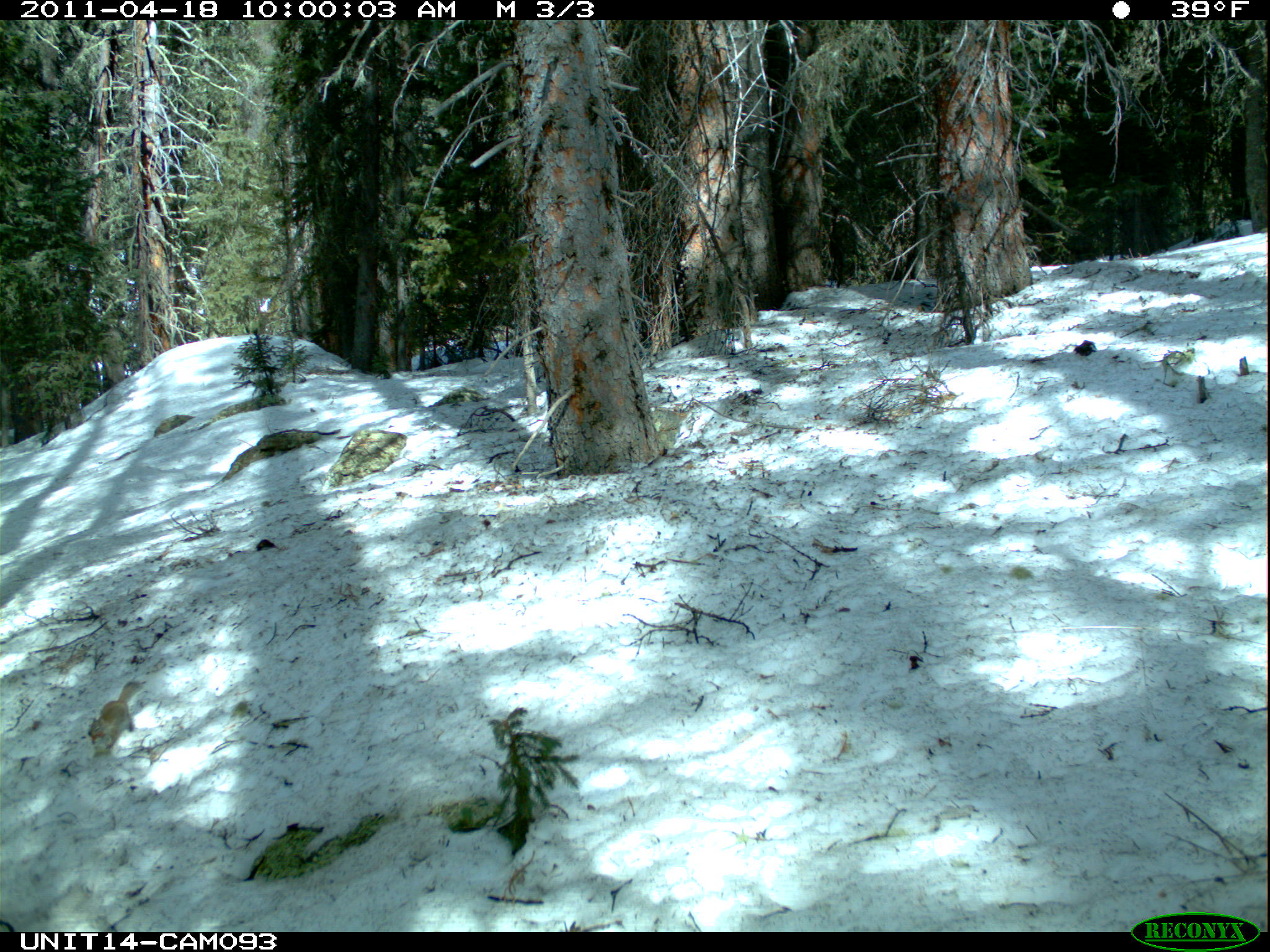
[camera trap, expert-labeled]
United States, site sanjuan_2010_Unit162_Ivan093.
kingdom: Animalia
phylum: Chordata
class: Mammalia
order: Rodentia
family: Sciuridae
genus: Tamiasciurus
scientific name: Tamiasciurus hudsonicus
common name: american red squirrel